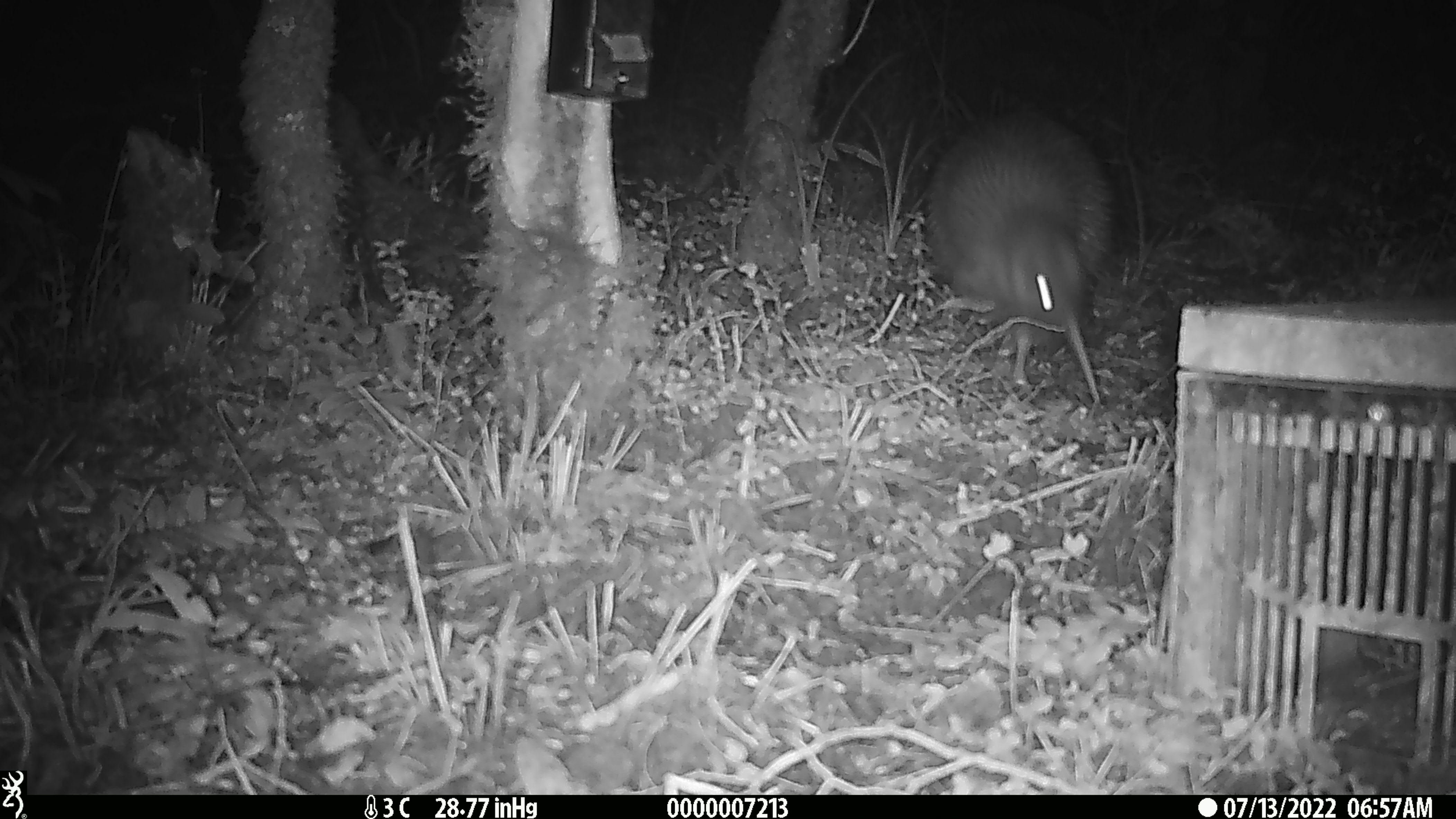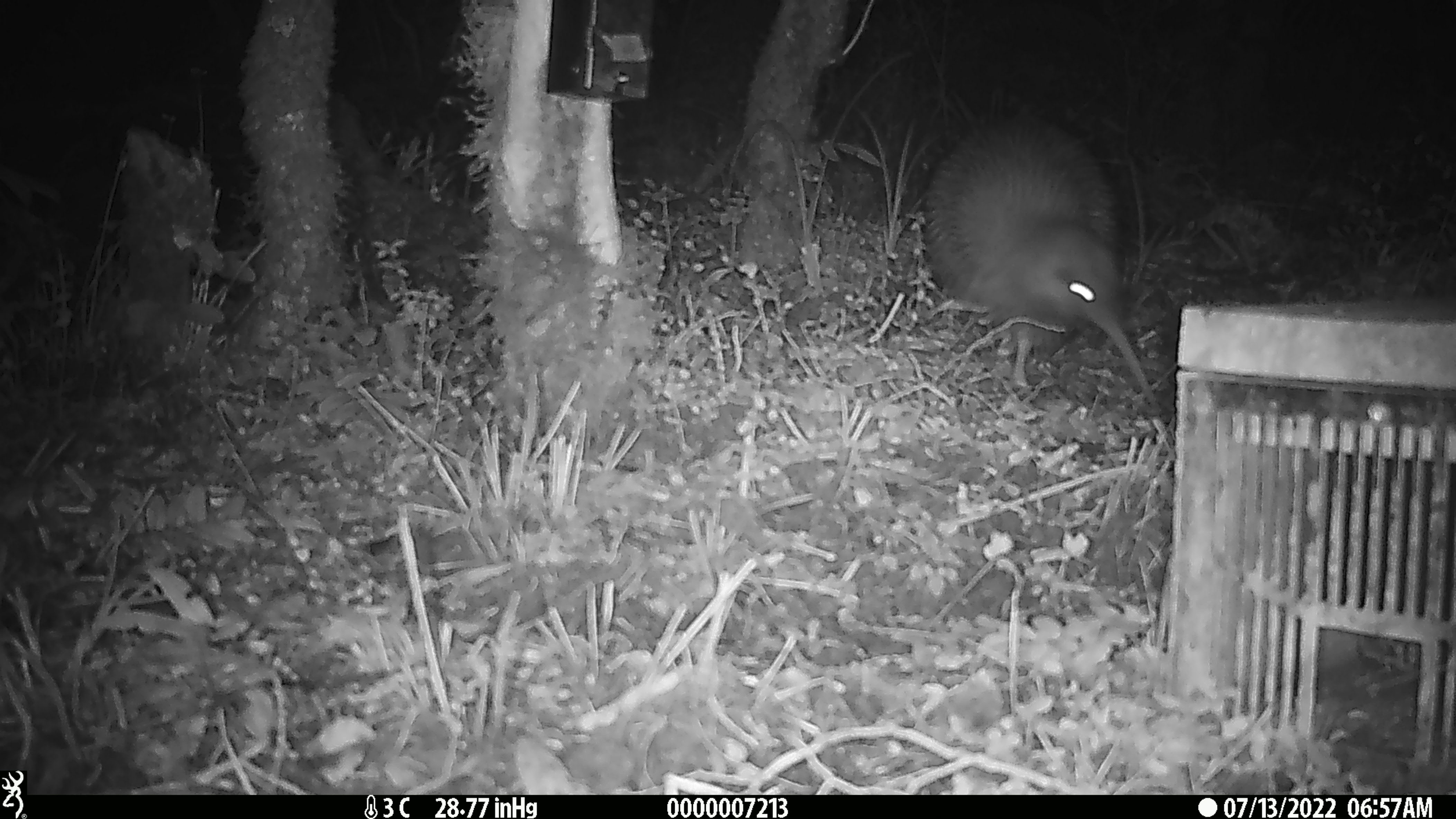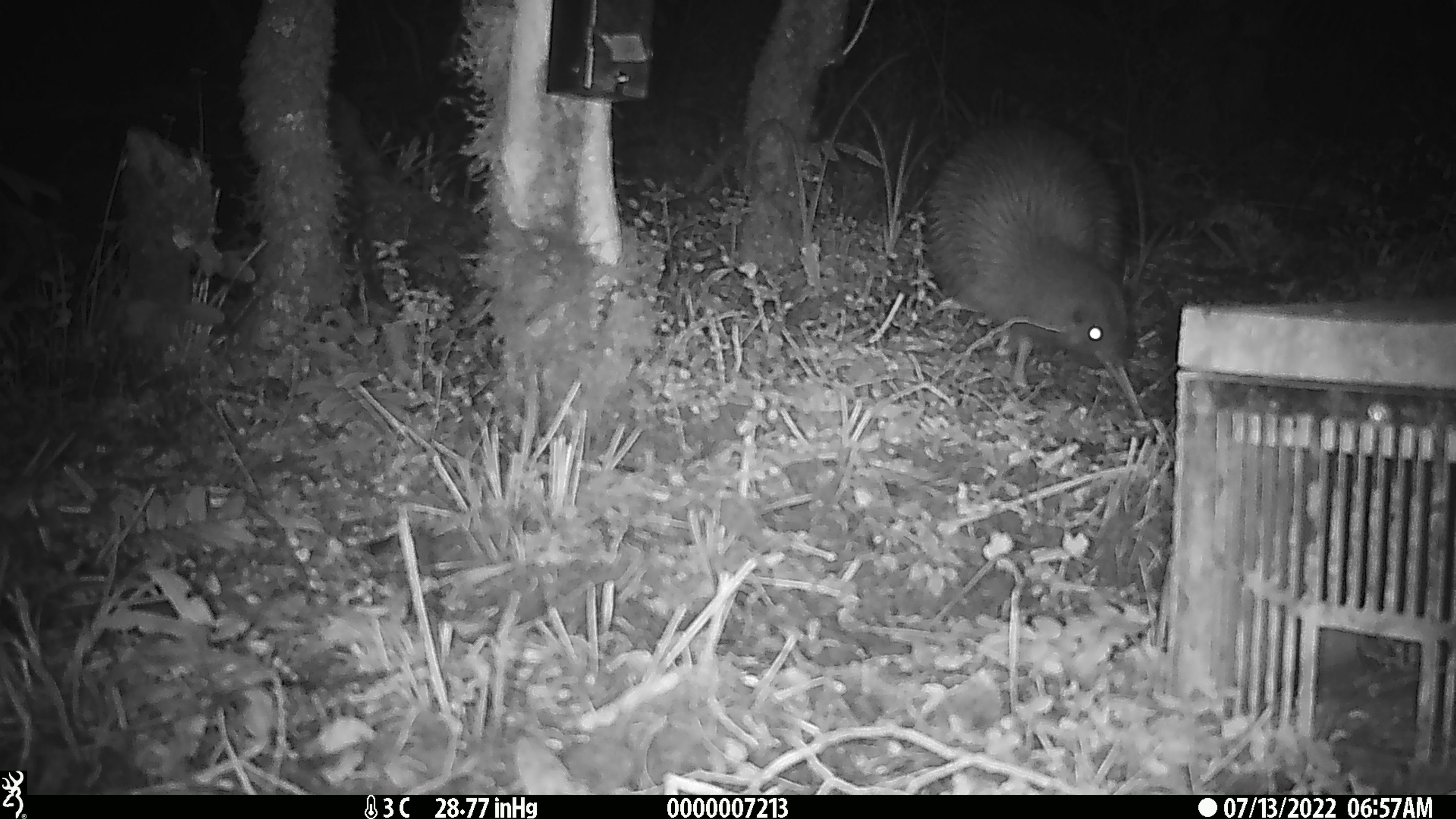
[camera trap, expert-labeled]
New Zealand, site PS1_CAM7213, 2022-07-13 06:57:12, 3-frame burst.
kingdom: Animalia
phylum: Chordata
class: Aves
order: Apterygiformes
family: Apterygidae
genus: Apteryx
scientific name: Apteryx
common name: kiwi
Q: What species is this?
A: Kiwi (Apteryx).